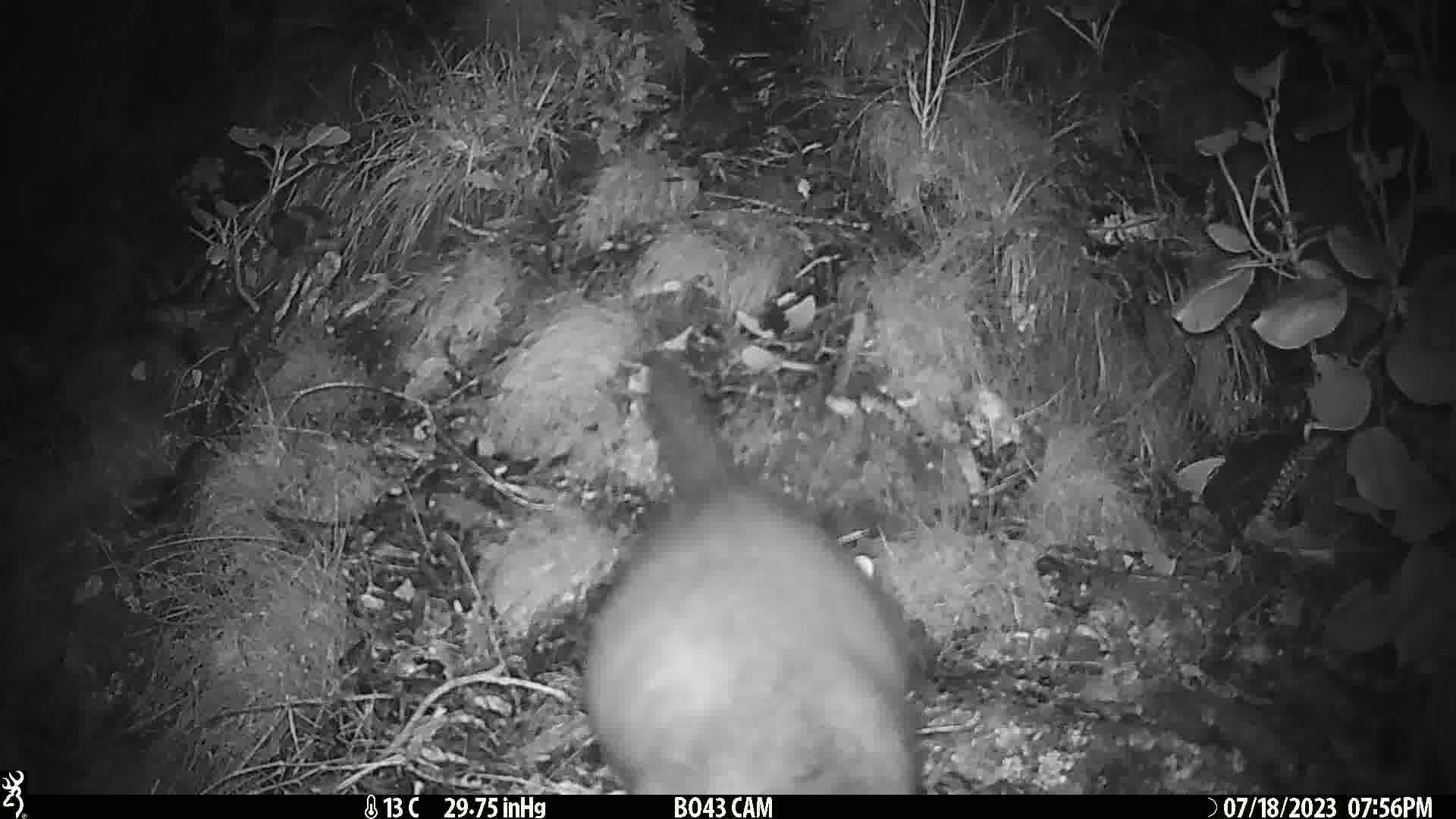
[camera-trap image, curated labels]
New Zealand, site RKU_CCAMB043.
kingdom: Animalia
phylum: Chordata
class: Mammalia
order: Diprotodontia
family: Phalangeridae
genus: Trichosurus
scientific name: Trichosurus vulpecula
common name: common brushtail possum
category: possum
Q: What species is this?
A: Possum (common brushtail possum) (Trichosurus vulpecula).